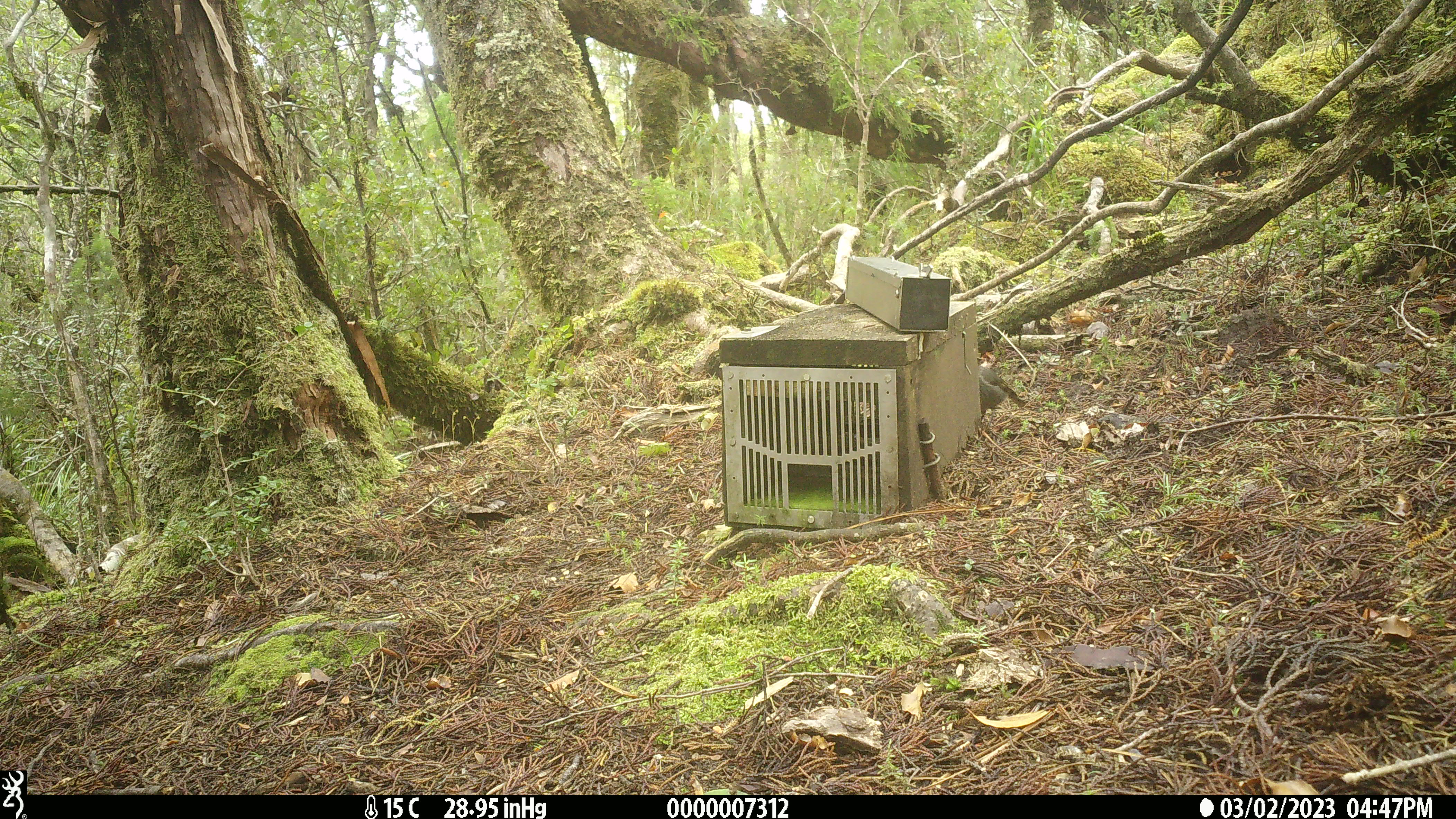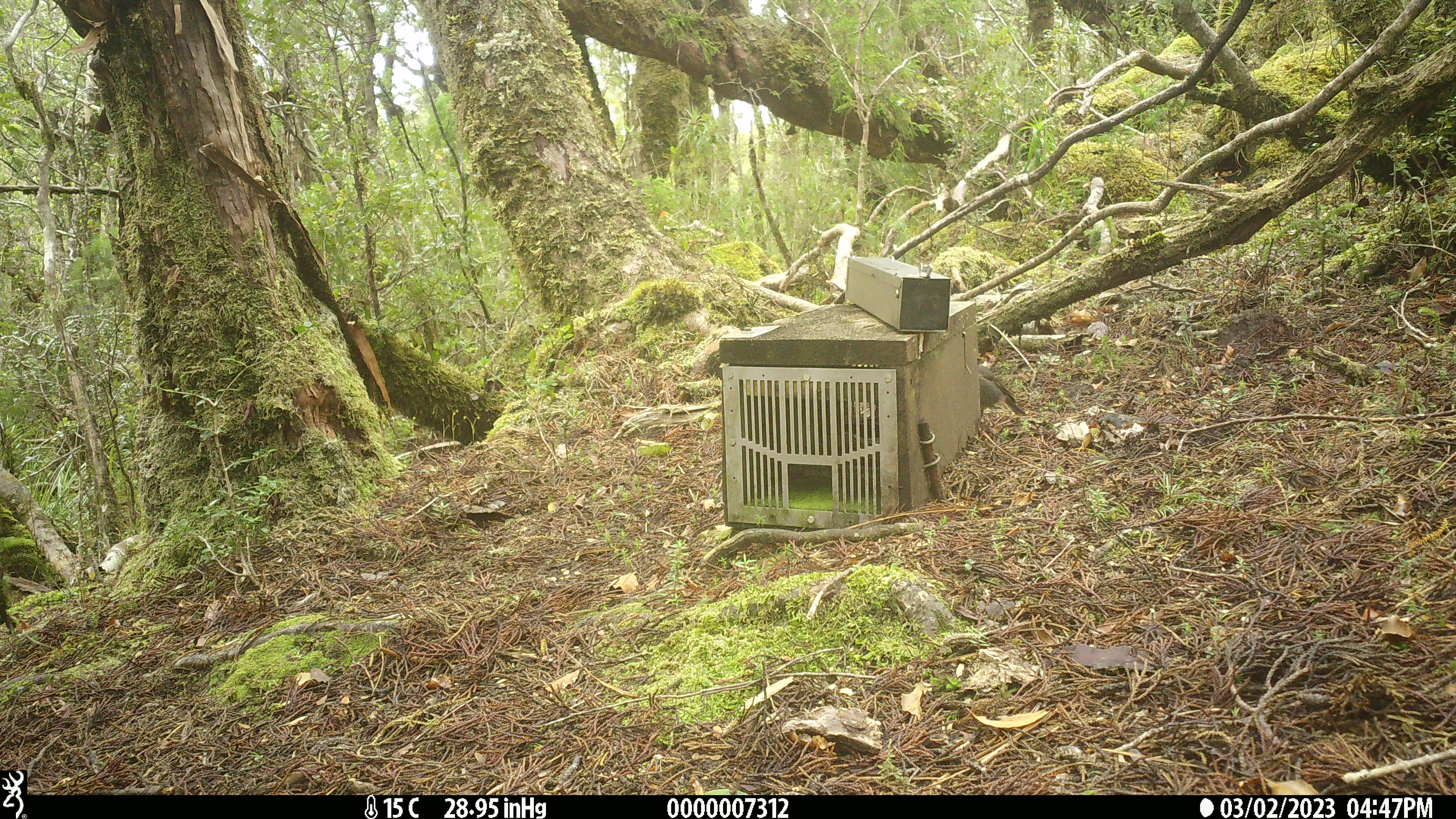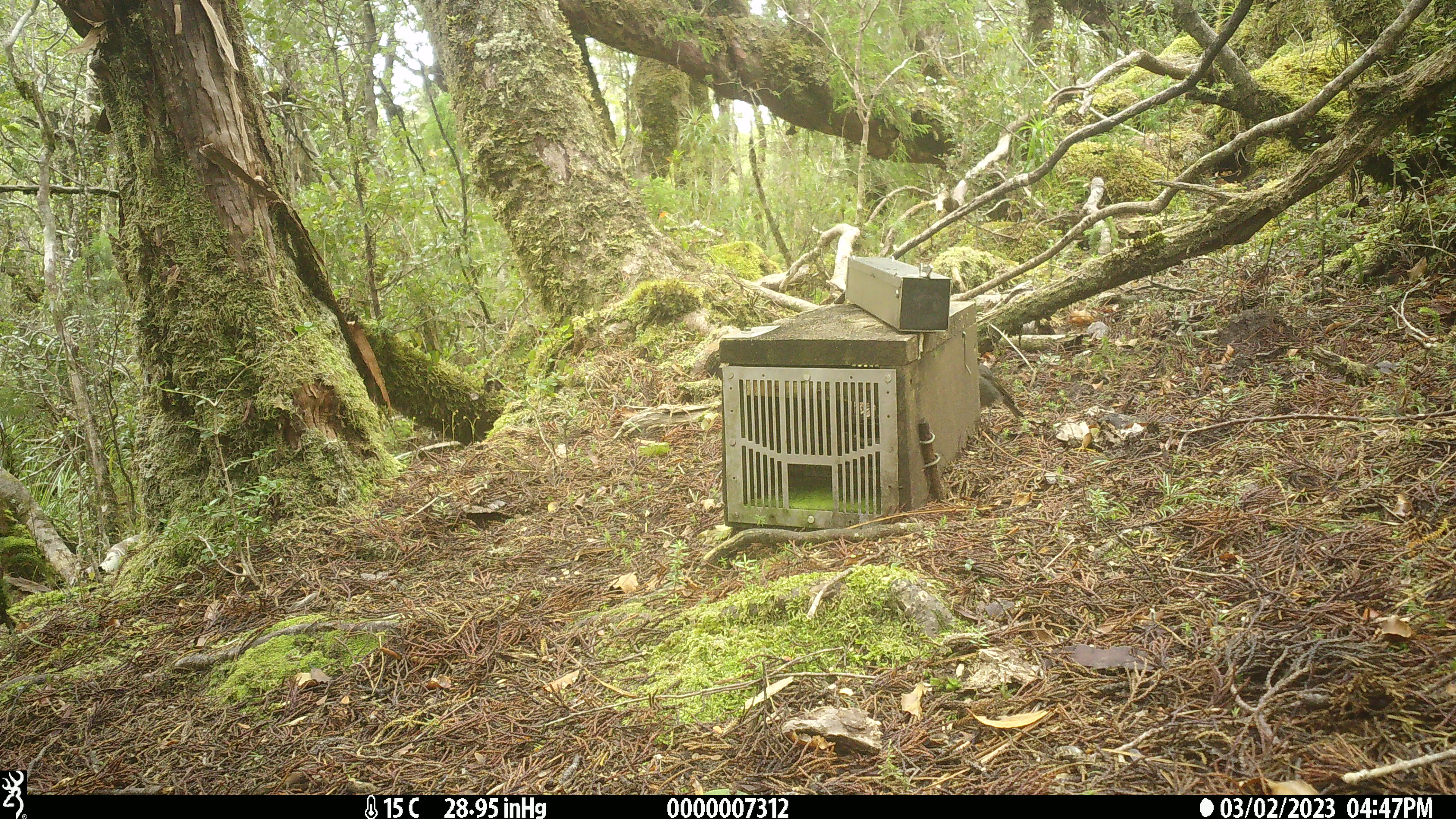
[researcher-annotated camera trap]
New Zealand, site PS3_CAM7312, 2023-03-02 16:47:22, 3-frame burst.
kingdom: Animalia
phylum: Chordata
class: Aves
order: Passeriformes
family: Petroicidae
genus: Petroica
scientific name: Petroica australis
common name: new zealand robin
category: robin